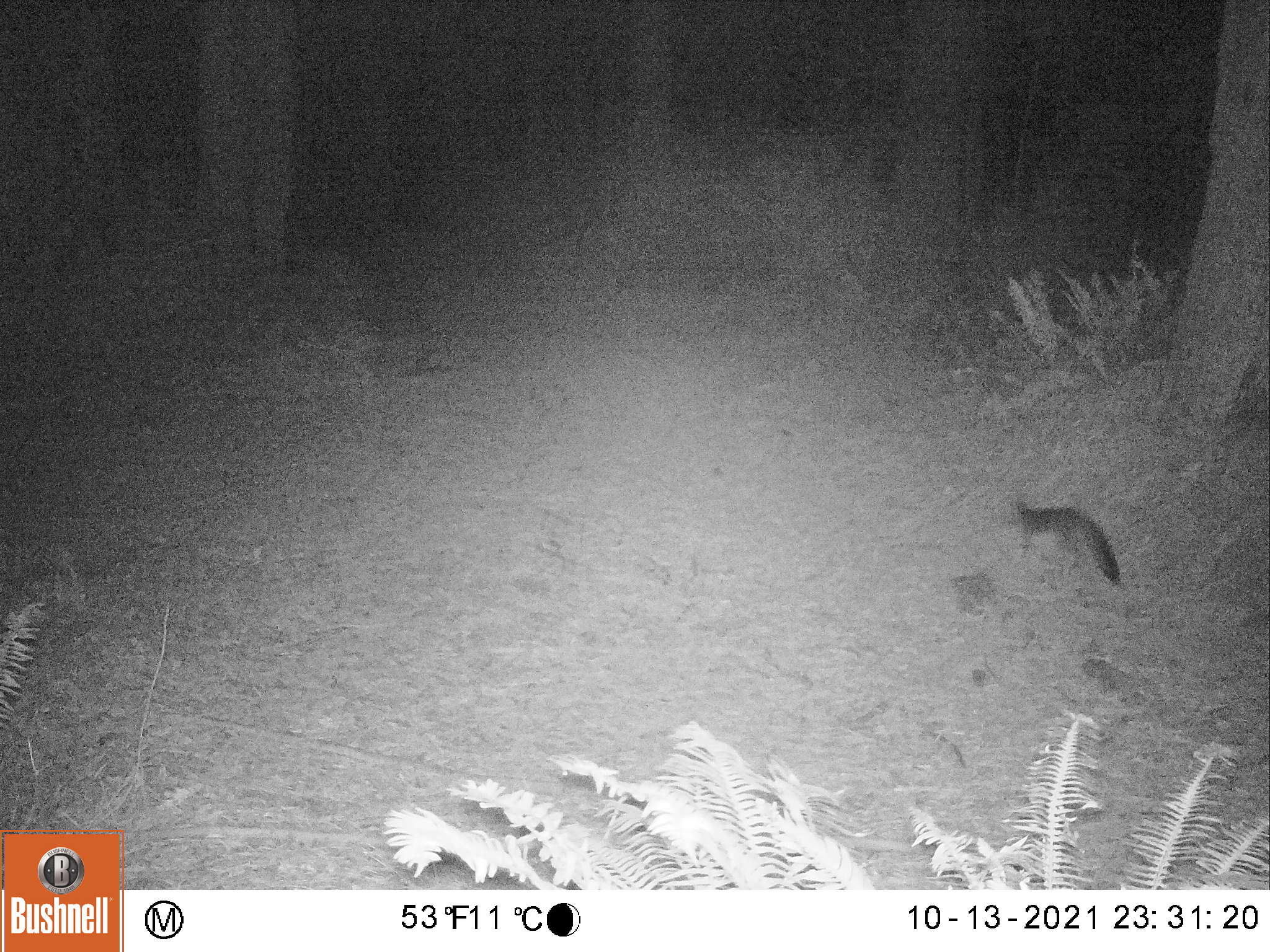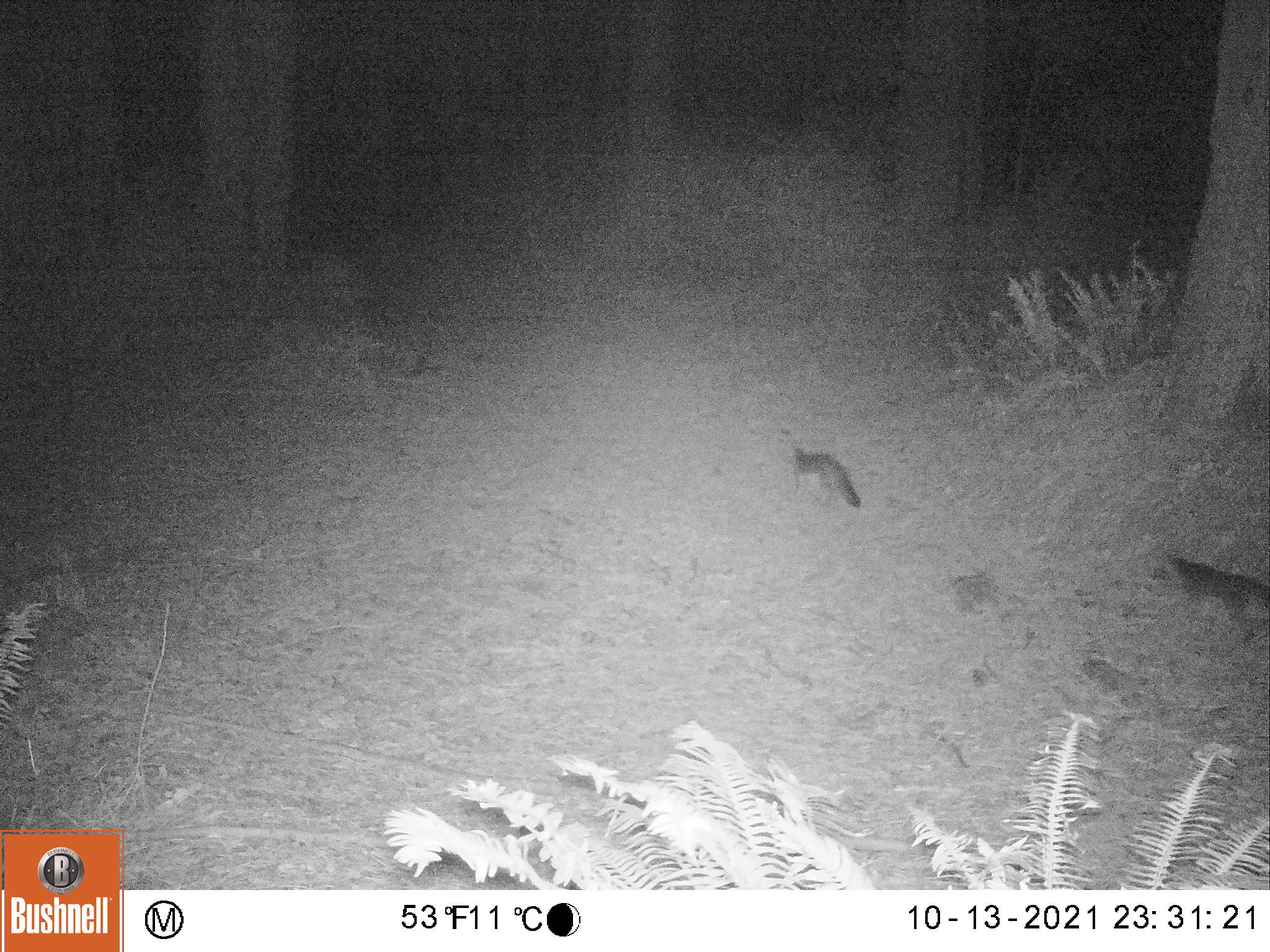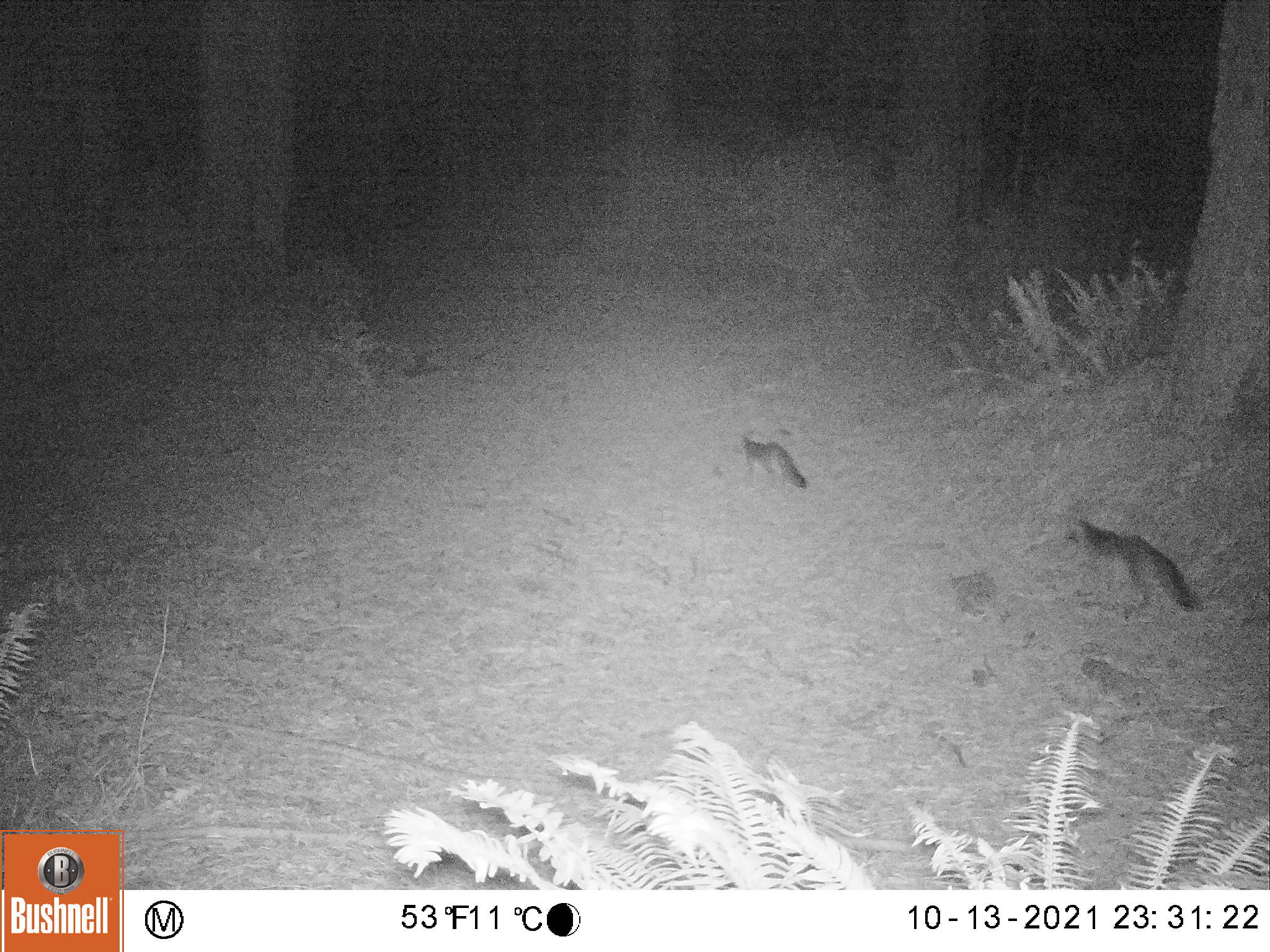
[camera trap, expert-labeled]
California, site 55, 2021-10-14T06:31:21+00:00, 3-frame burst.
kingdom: Animalia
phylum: Chordata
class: Mammalia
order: Carnivora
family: Canidae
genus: Urocyon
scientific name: Urocyon cinereoargenteus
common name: gray fox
Gray fox (Urocyon cinereoargenteus).